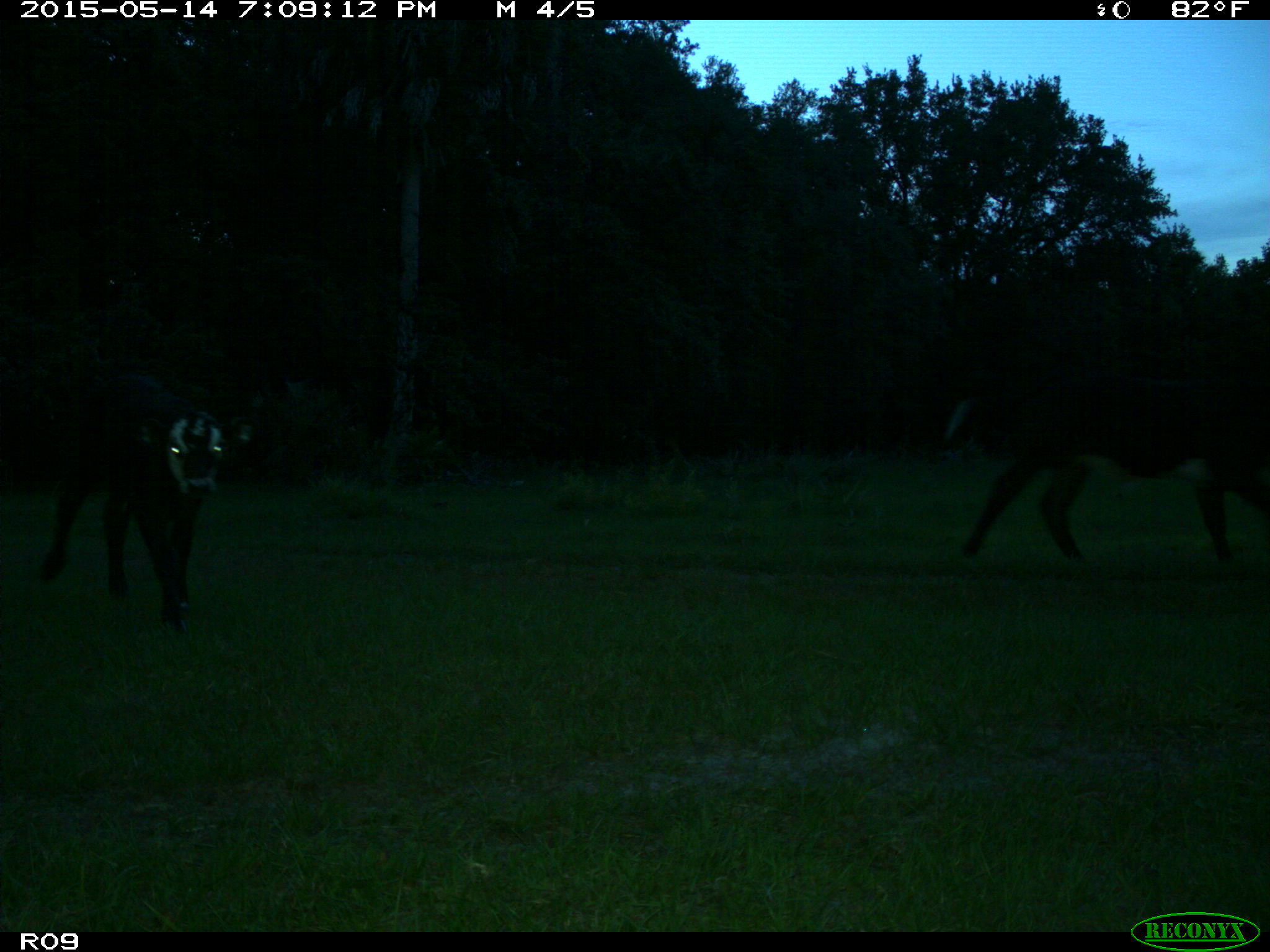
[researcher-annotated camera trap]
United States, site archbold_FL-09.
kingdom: Animalia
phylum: Chordata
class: Mammalia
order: Artiodactyla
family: Bovidae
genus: Bos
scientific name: Bos taurus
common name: domestic cow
Bos taurus (domestic cow).